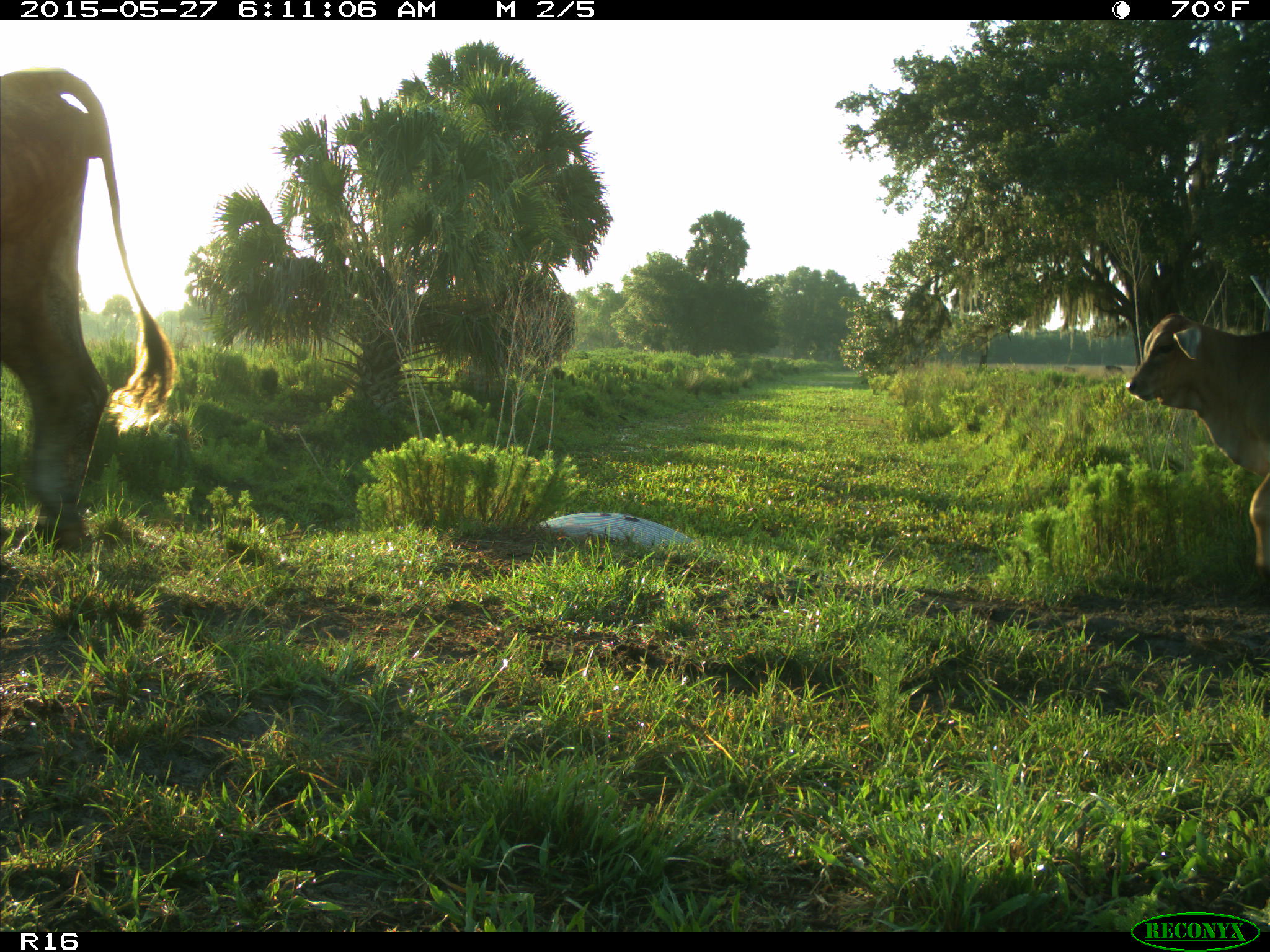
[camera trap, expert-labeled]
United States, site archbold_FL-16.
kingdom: Animalia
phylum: Chordata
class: Mammalia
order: Artiodactyla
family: Bovidae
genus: Bos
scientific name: Bos taurus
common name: domestic cow